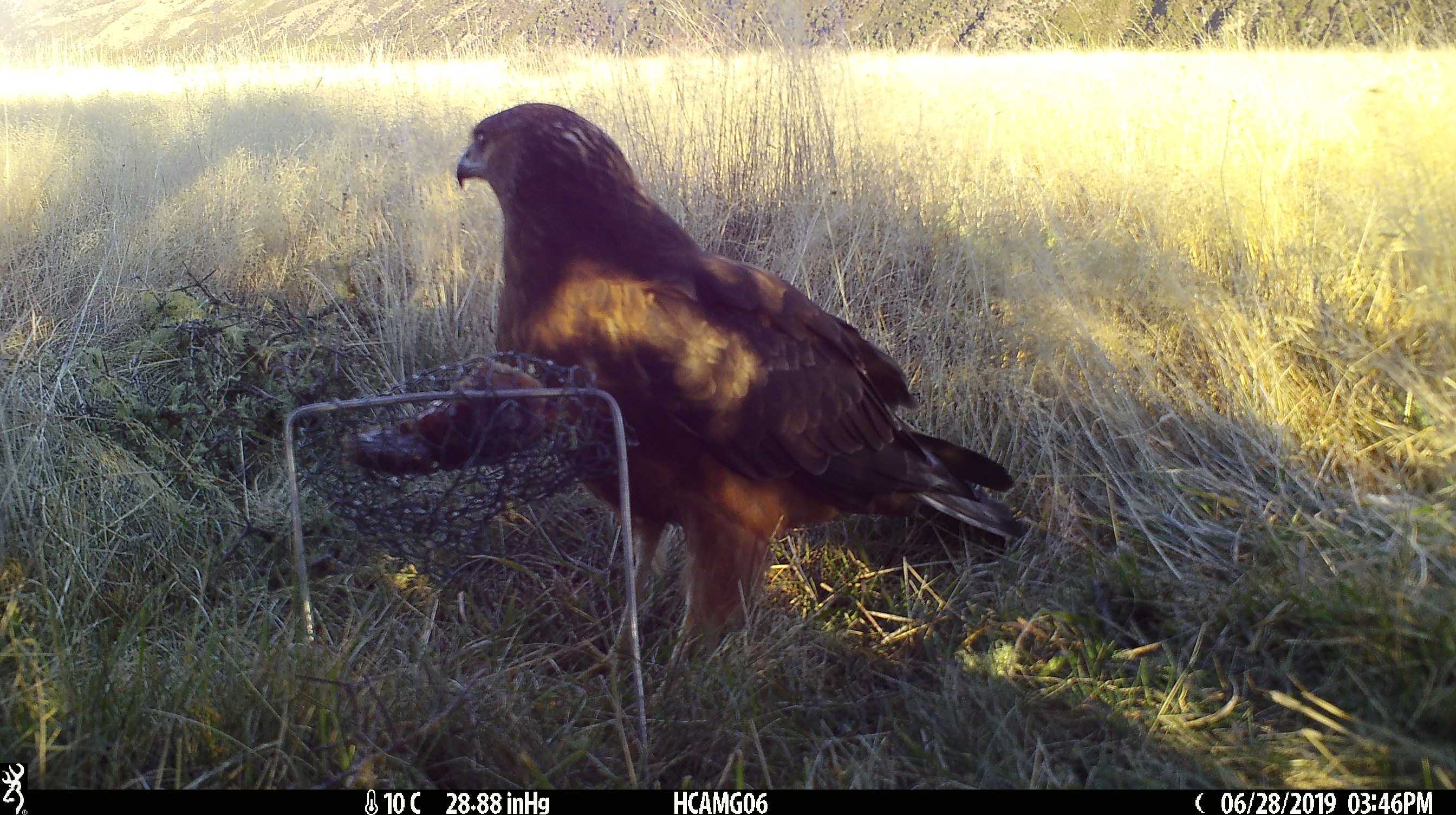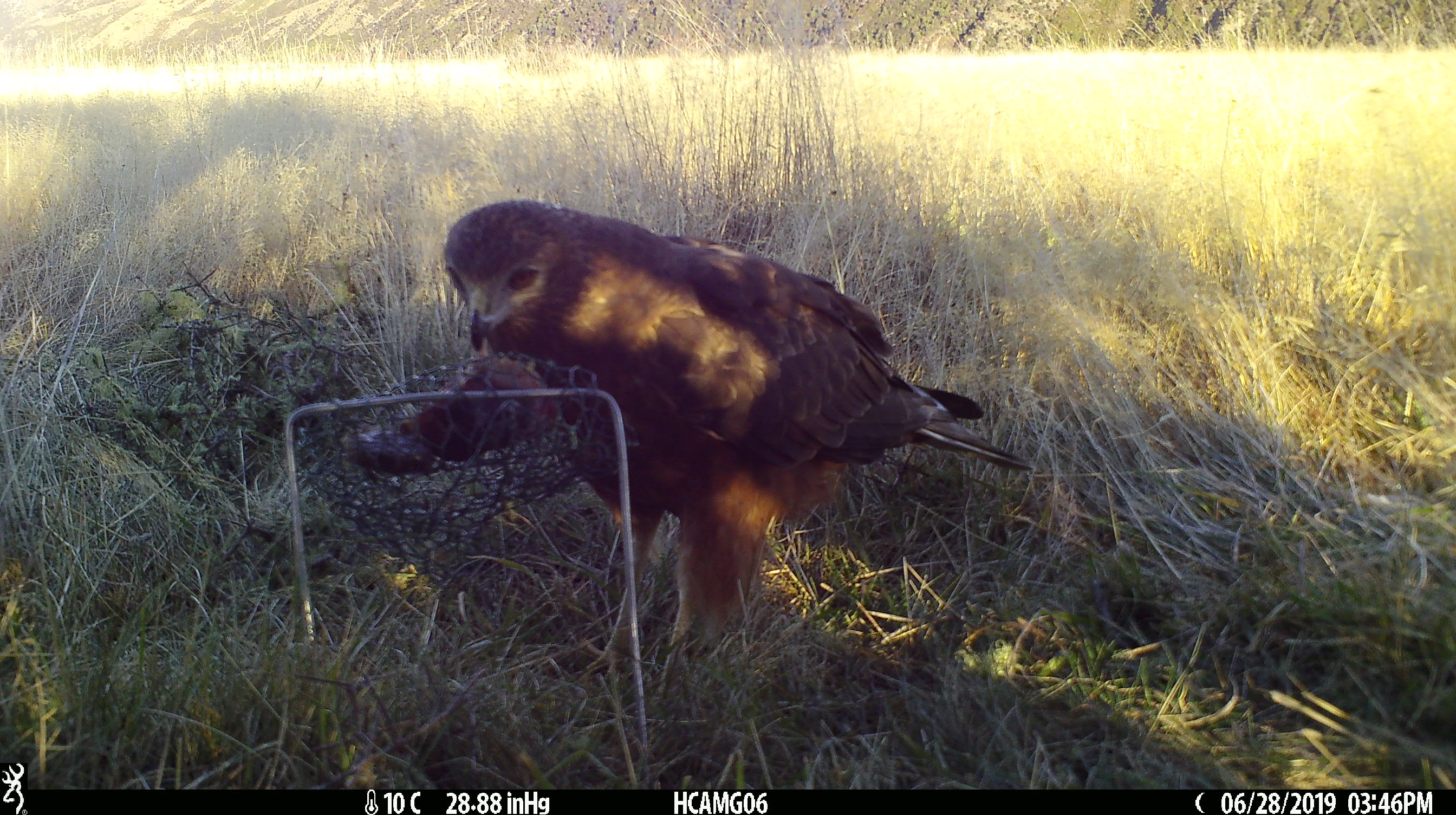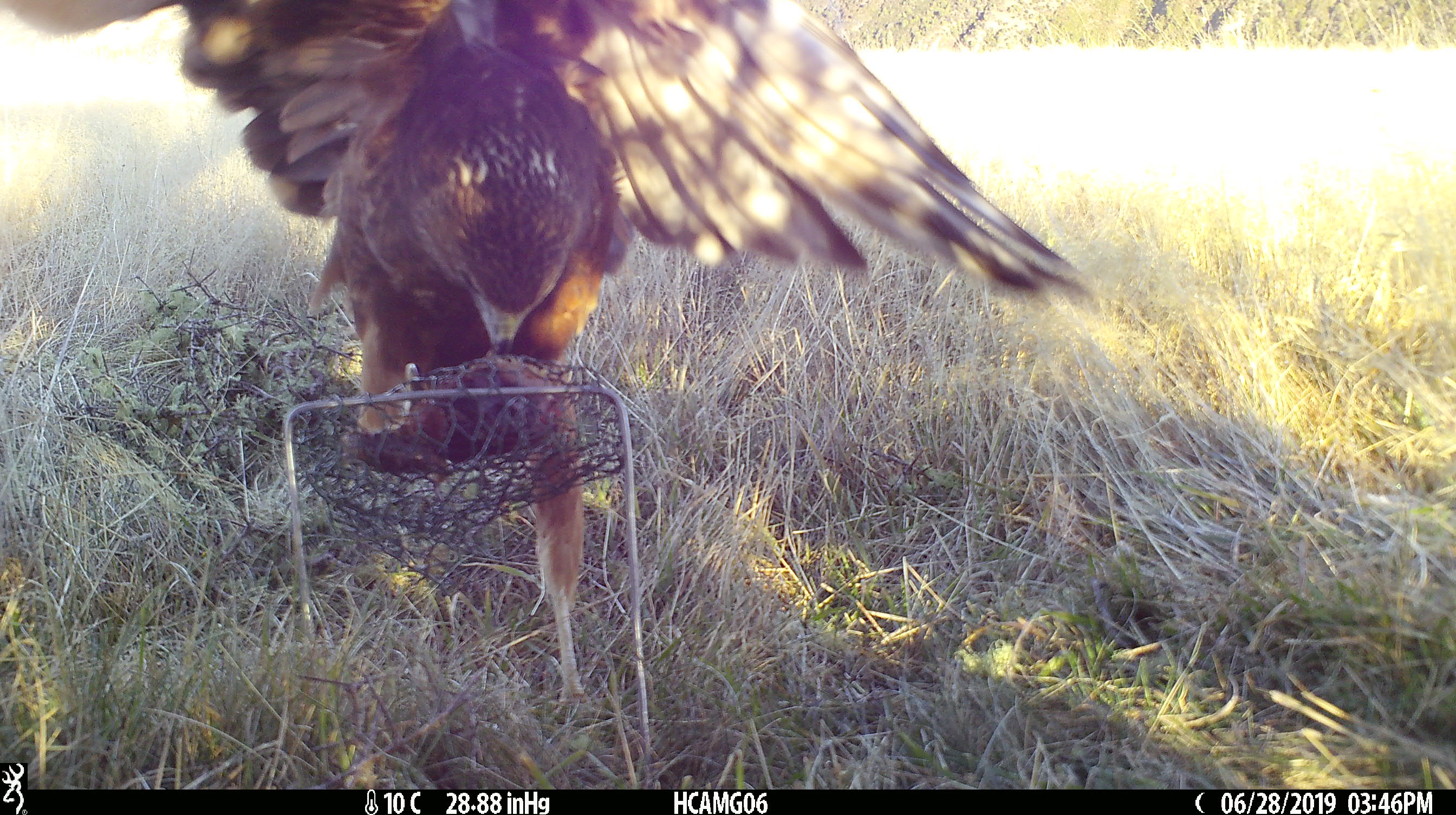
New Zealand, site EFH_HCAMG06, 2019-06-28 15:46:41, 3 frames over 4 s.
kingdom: Animalia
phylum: Chordata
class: Aves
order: Accipitriformes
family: Accipitridae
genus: Circus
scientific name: Circus approximans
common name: swamp harrier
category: harrier